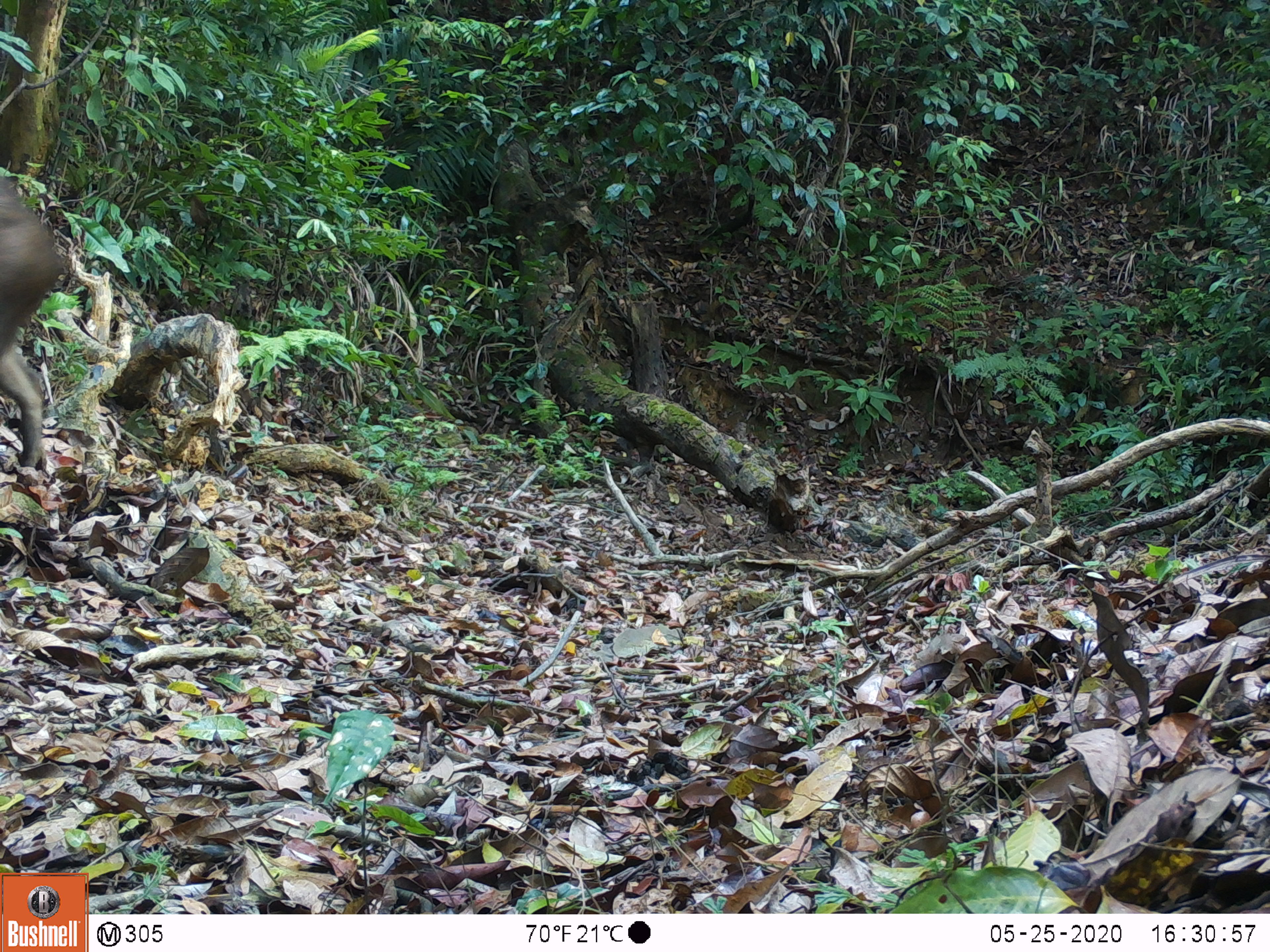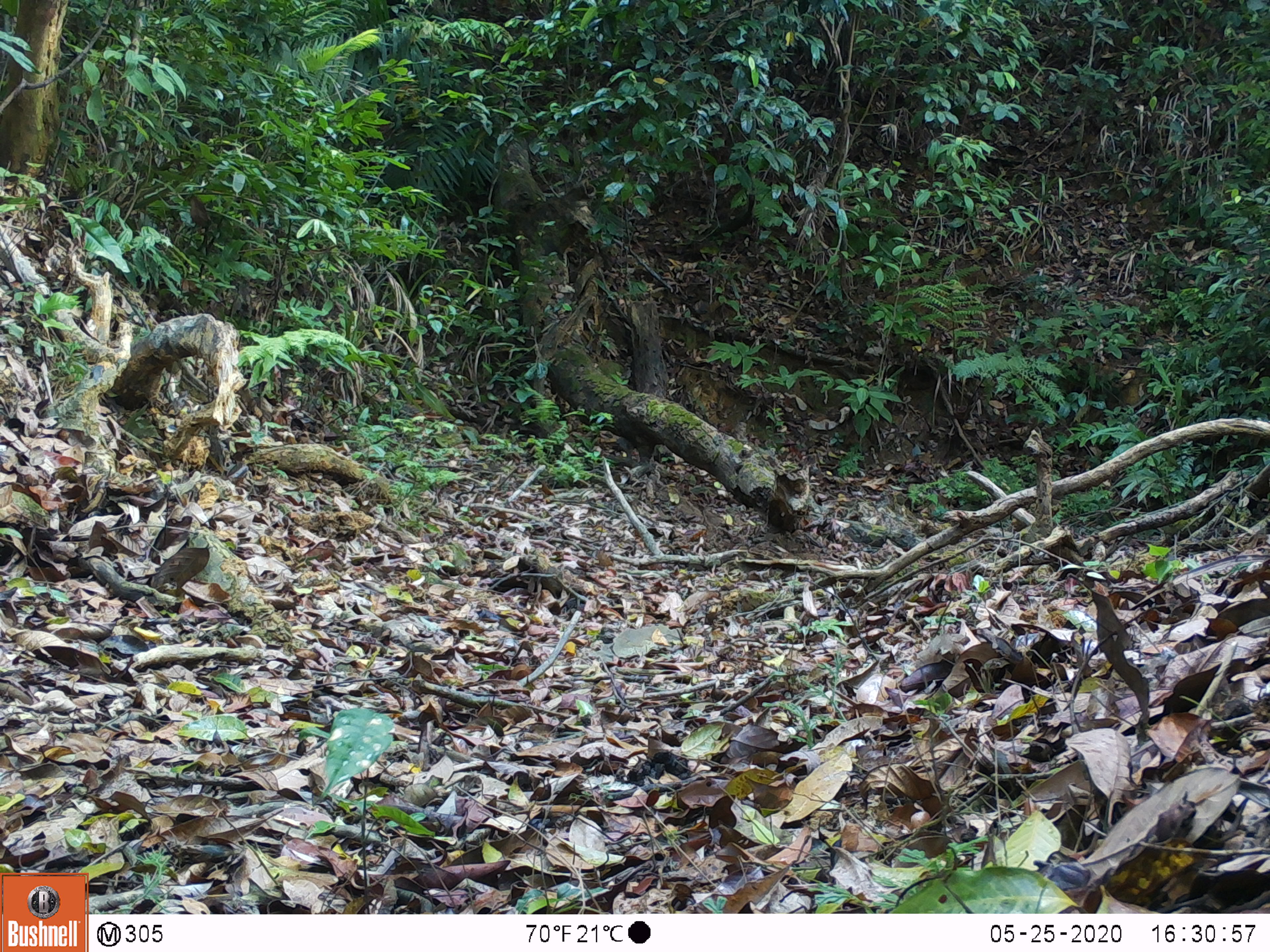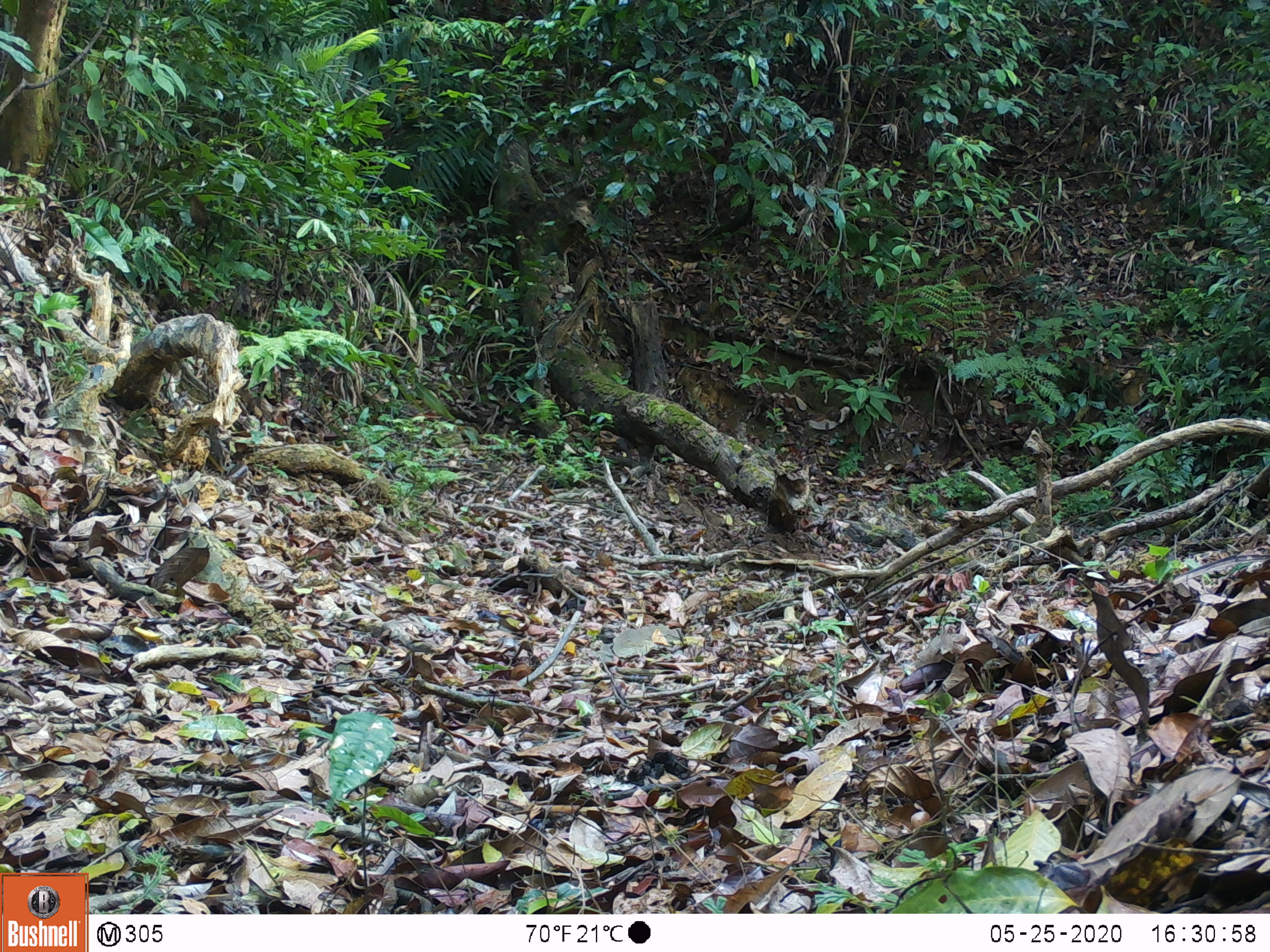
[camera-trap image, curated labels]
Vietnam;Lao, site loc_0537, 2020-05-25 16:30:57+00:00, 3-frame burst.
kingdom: Animalia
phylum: Chordata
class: Mammalia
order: Artiodactyla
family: Suidae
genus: Sus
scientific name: Sus scrofa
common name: eurasian wild pig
Eurasian wild pig (Sus scrofa). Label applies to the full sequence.